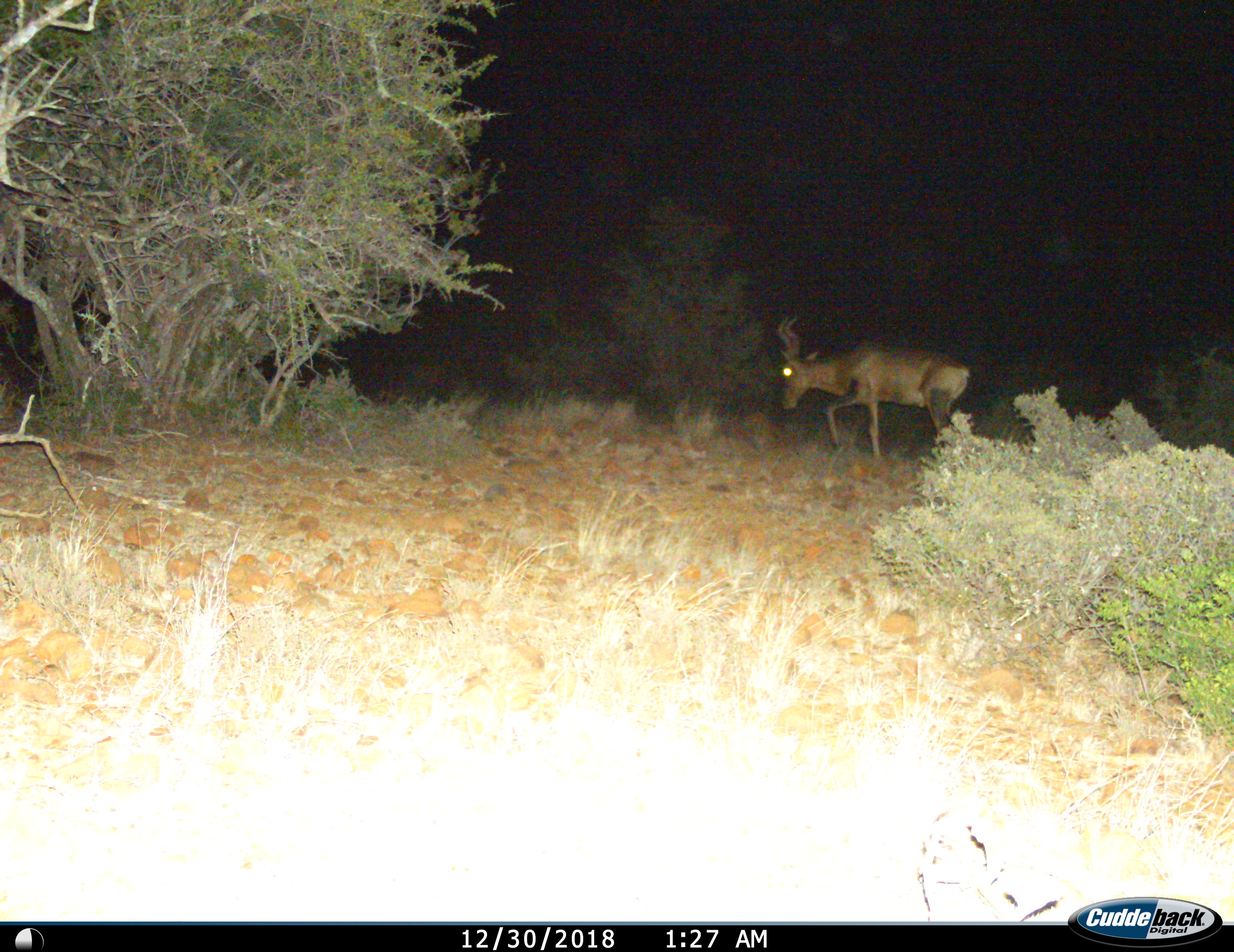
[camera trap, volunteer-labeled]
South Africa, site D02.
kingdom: Animalia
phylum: Chordata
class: Mammalia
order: Artiodactyla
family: Bovidae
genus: Alcelaphus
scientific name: Alcelaphus buselaphus caama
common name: red hartebeest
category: hartebeestred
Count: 1.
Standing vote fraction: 0%.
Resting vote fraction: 0%.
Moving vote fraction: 100%.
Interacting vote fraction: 0%.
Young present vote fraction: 0%.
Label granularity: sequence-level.